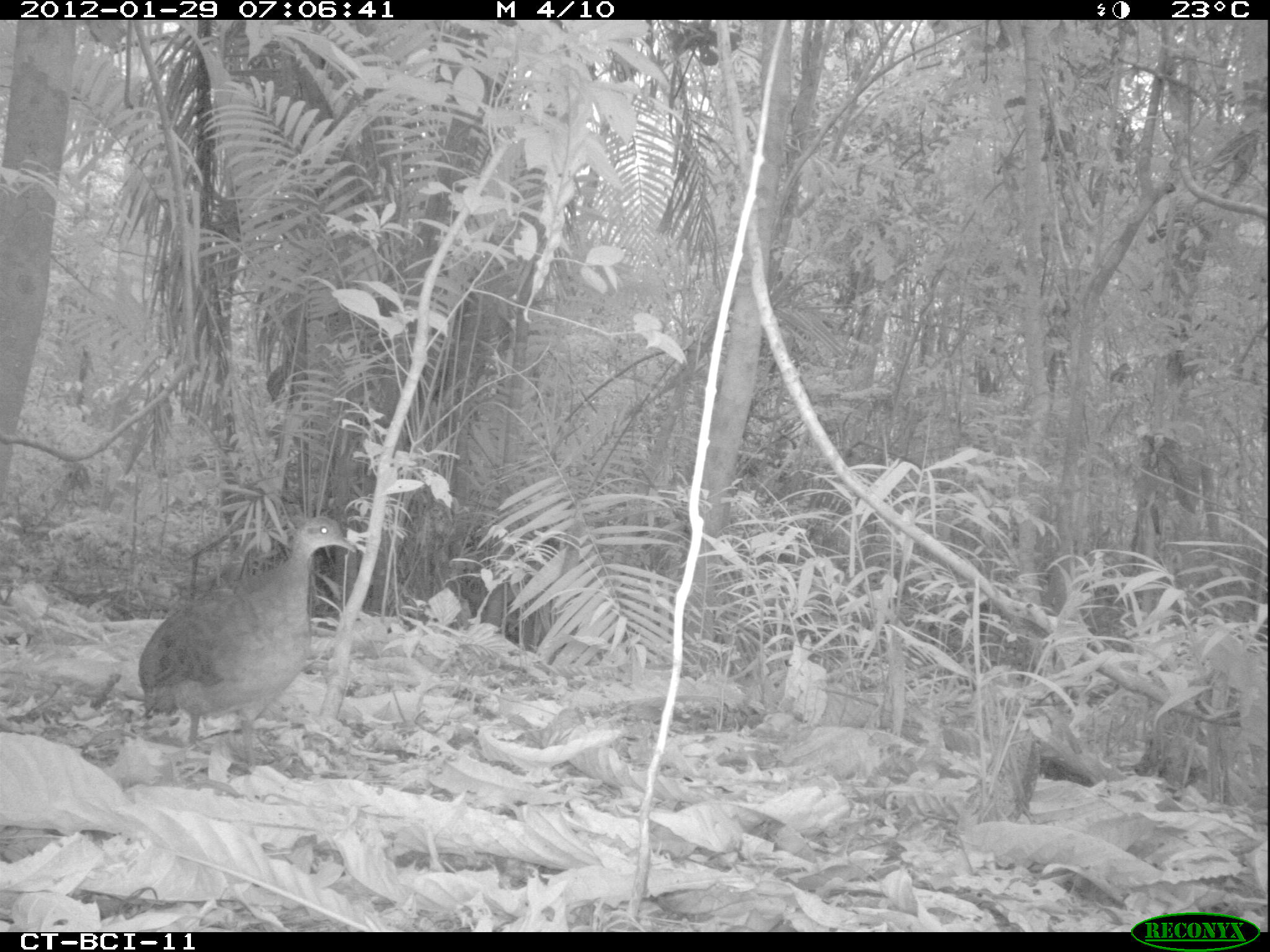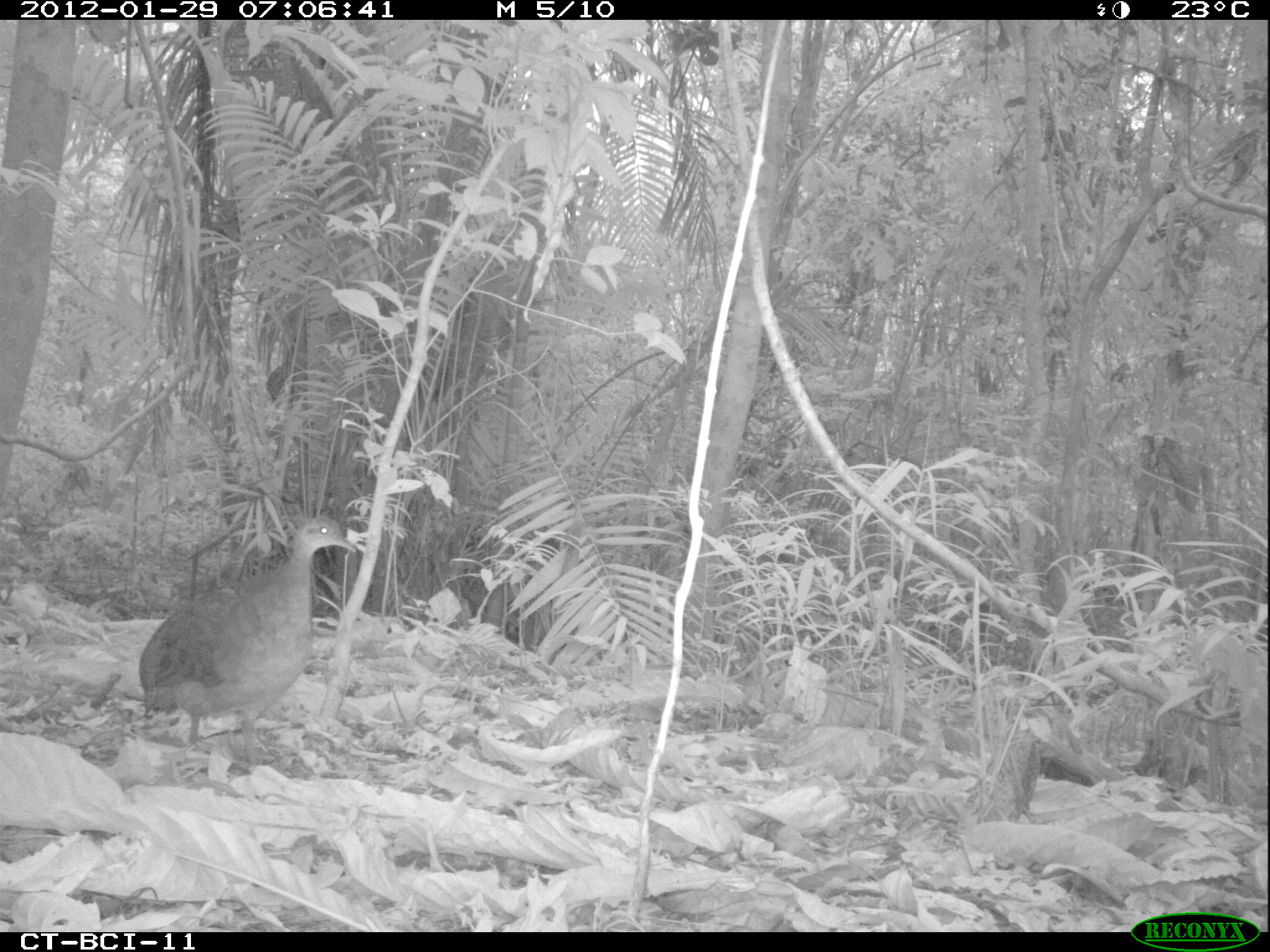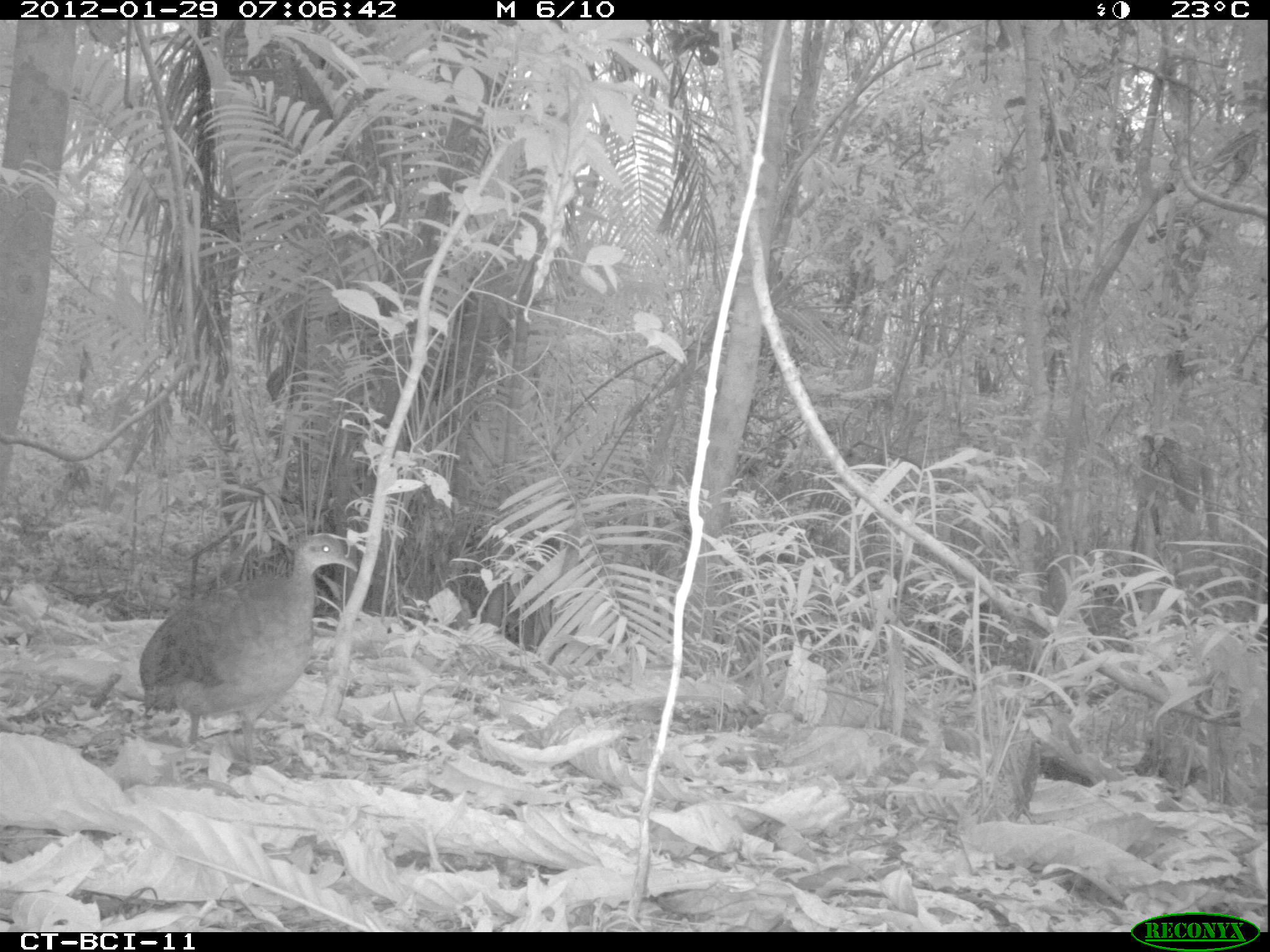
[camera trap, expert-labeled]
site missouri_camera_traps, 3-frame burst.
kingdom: Animalia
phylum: Chordata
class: Aves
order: Tinamiformes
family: Tinamidae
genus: Tinamus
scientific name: Tinamus major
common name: great tinamou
Great tinamou (Tinamus major). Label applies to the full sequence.